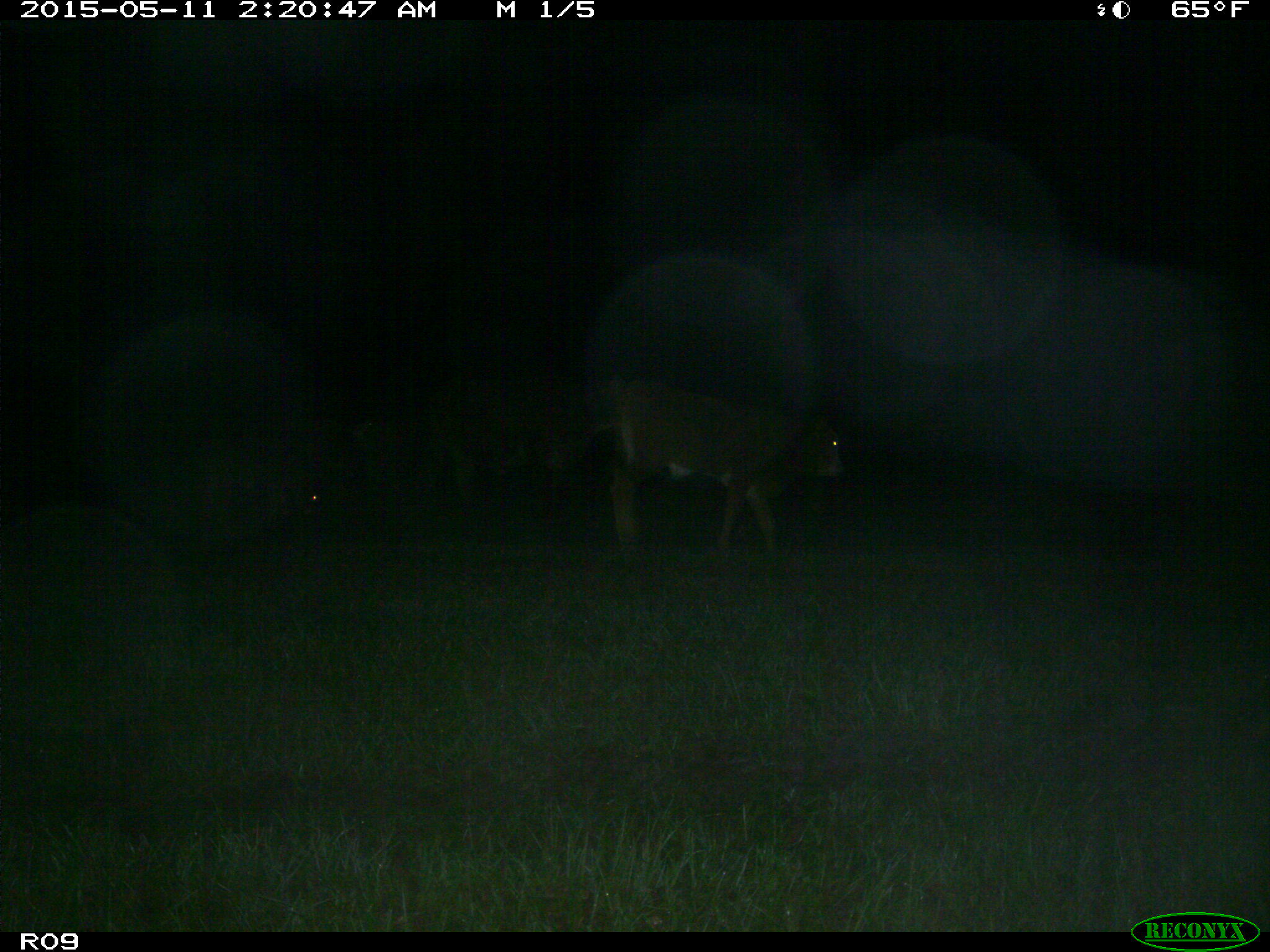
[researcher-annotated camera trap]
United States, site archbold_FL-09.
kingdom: Animalia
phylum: Chordata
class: Mammalia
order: Artiodactyla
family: Bovidae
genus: Bos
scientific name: Bos taurus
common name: domestic cow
Bos taurus (domestic cow).